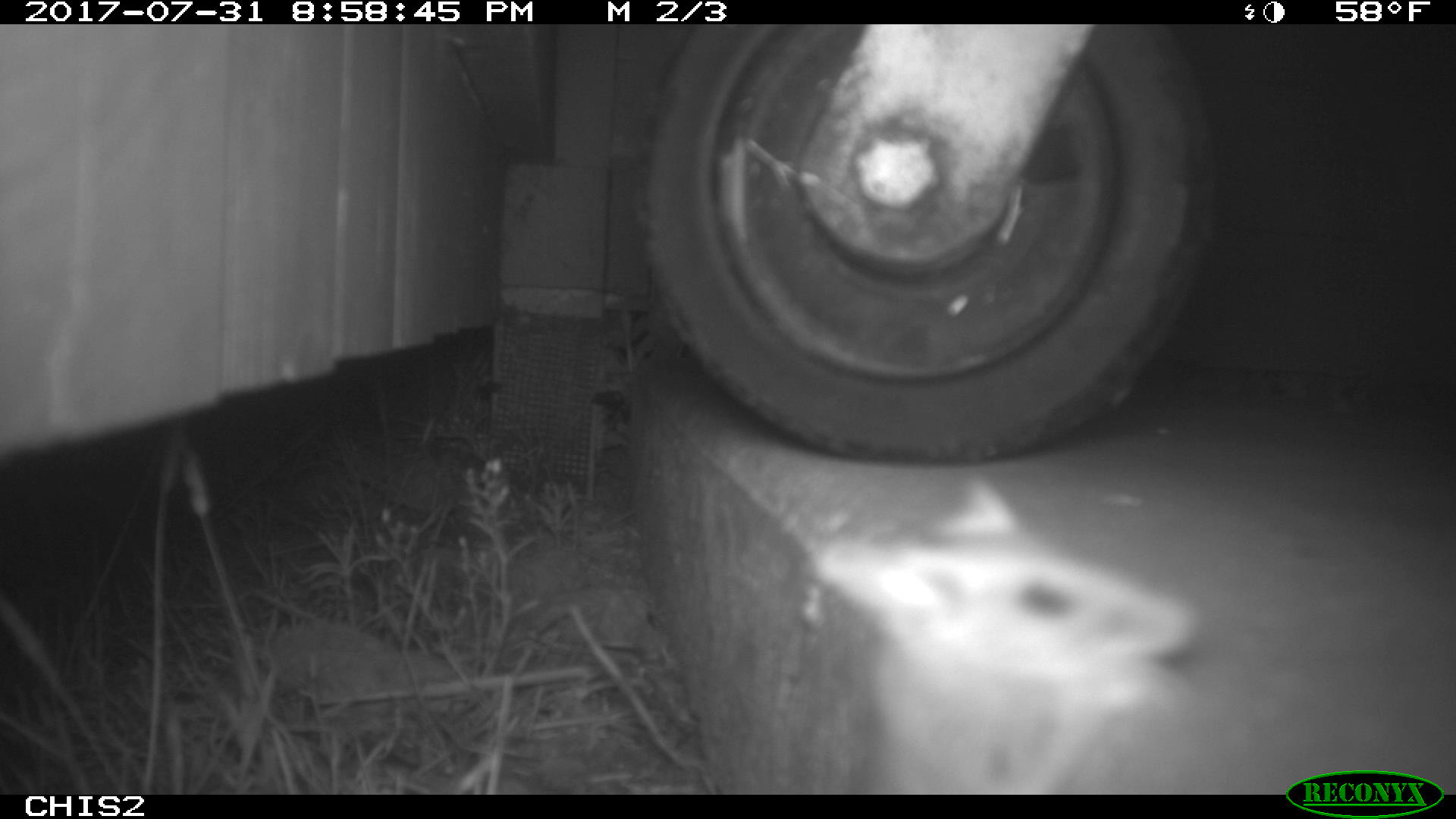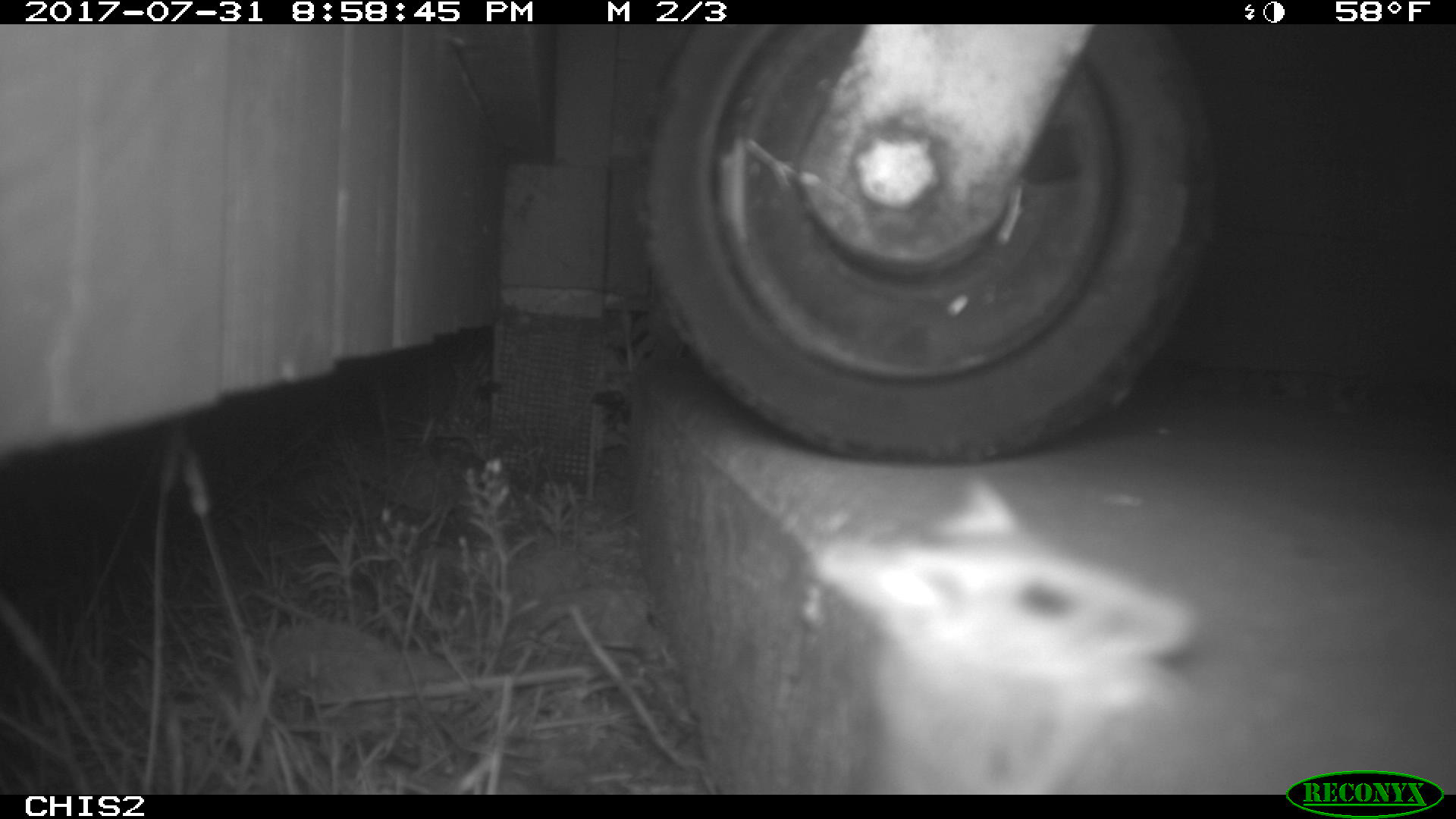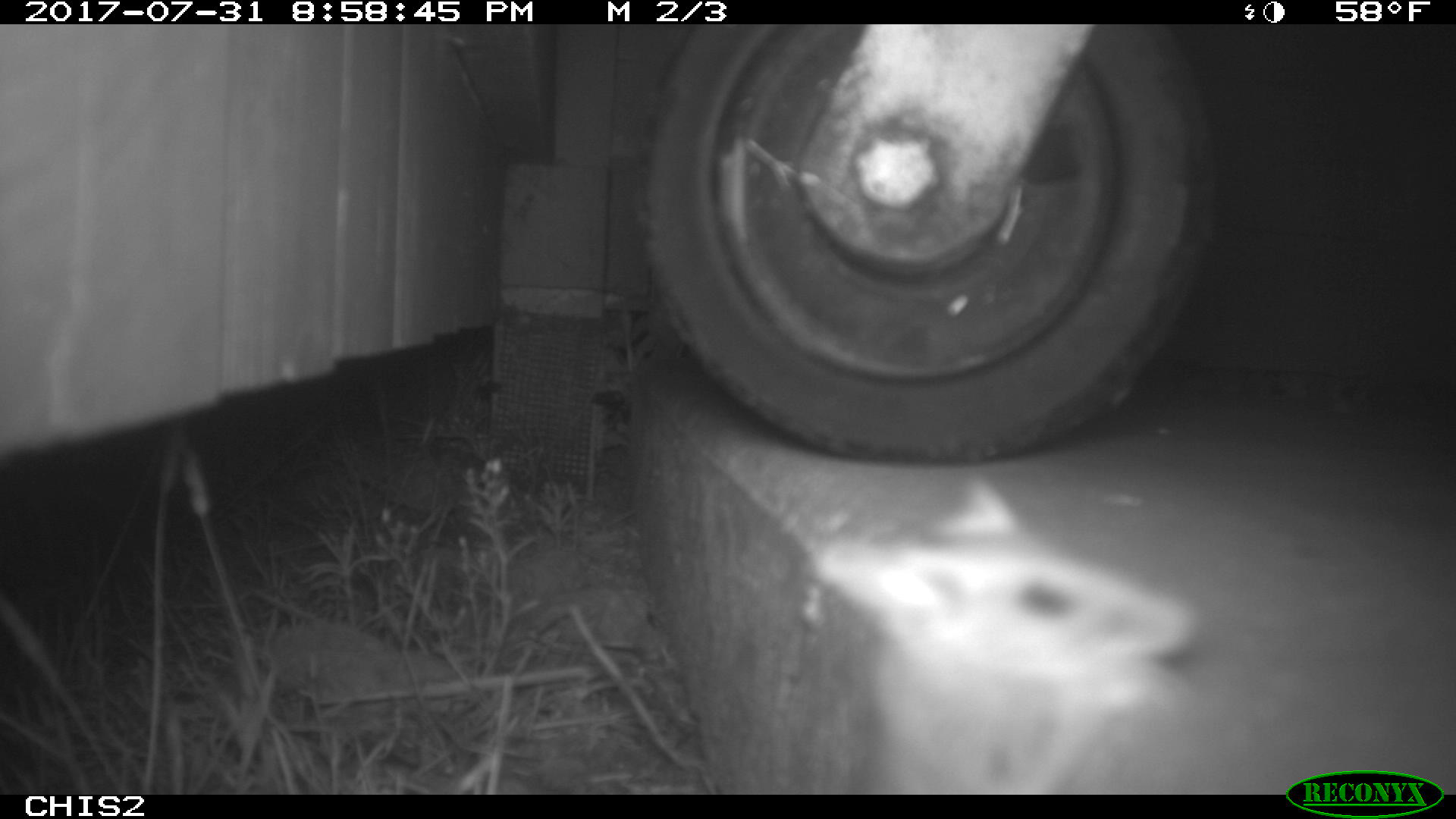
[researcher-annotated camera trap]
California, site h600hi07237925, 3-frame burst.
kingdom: Animalia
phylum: Chordata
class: Mammalia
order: Rodentia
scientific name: Rodentia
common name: rodent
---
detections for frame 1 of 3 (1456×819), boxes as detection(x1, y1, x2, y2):
rodent: detection(807, 473, 1204, 792)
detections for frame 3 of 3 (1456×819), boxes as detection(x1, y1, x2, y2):
rodent: detection(809, 472, 1205, 794)